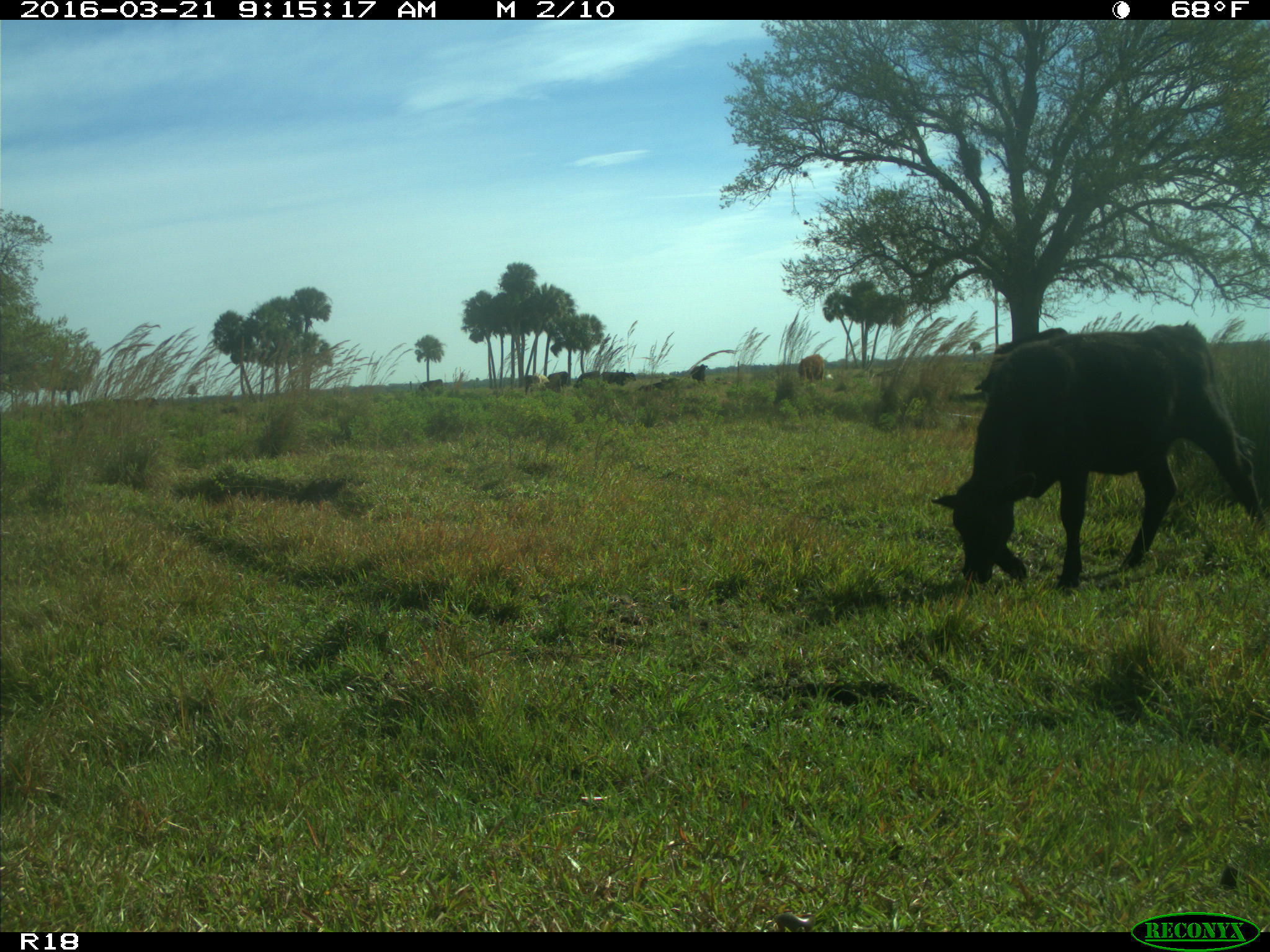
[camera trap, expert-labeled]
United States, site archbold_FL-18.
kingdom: Animalia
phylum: Chordata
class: Mammalia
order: Artiodactyla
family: Bovidae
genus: Bos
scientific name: Bos taurus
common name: domestic cow